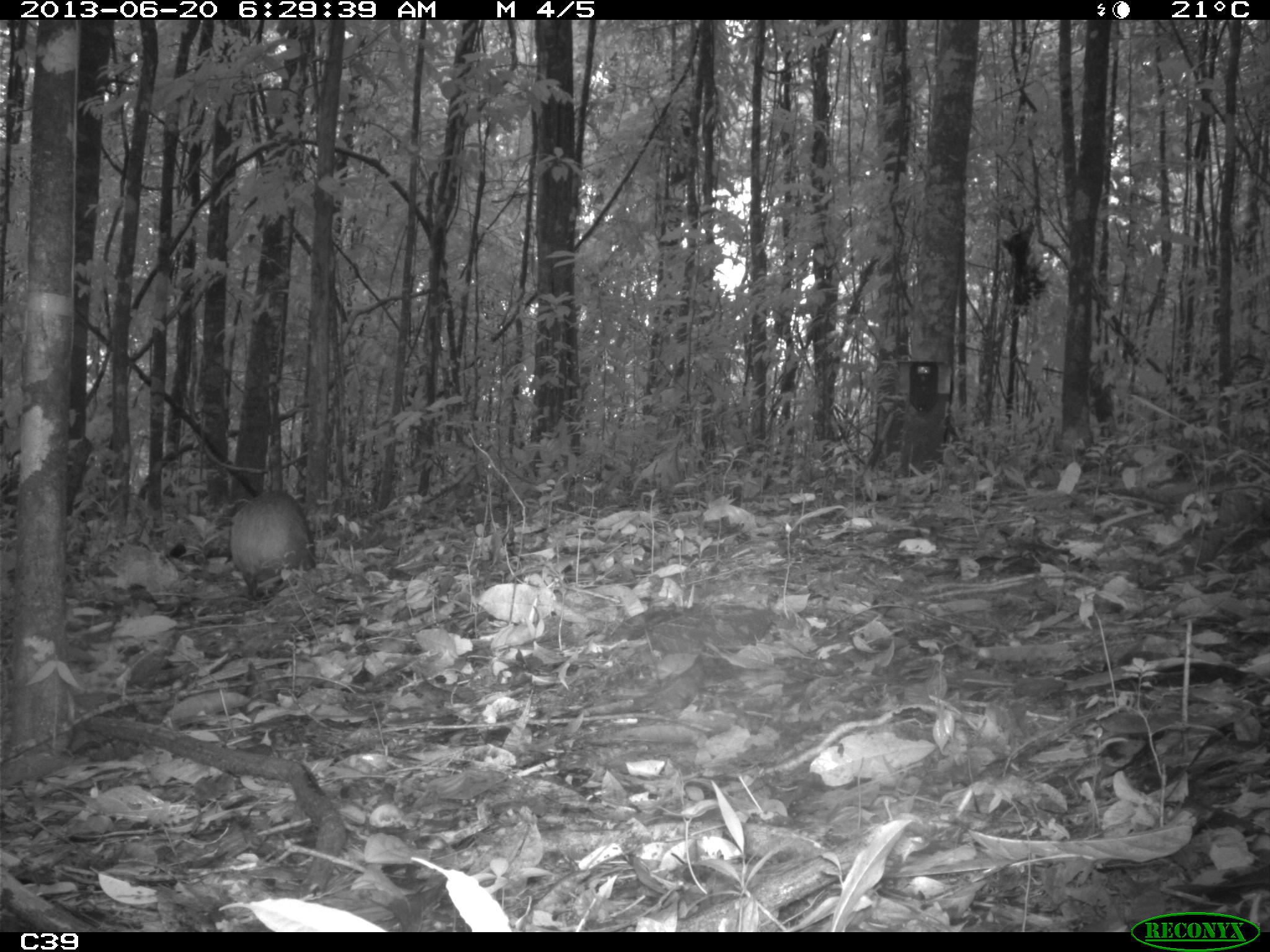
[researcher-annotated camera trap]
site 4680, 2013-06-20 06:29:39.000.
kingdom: Animalia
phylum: Chordata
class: Mammalia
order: Rodentia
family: Dasyproctidae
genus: Dasyprocta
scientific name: Dasyprocta leporina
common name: red-rumped agouti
Dasyprocta leporina (red-rumped agouti), count 1, age adult.